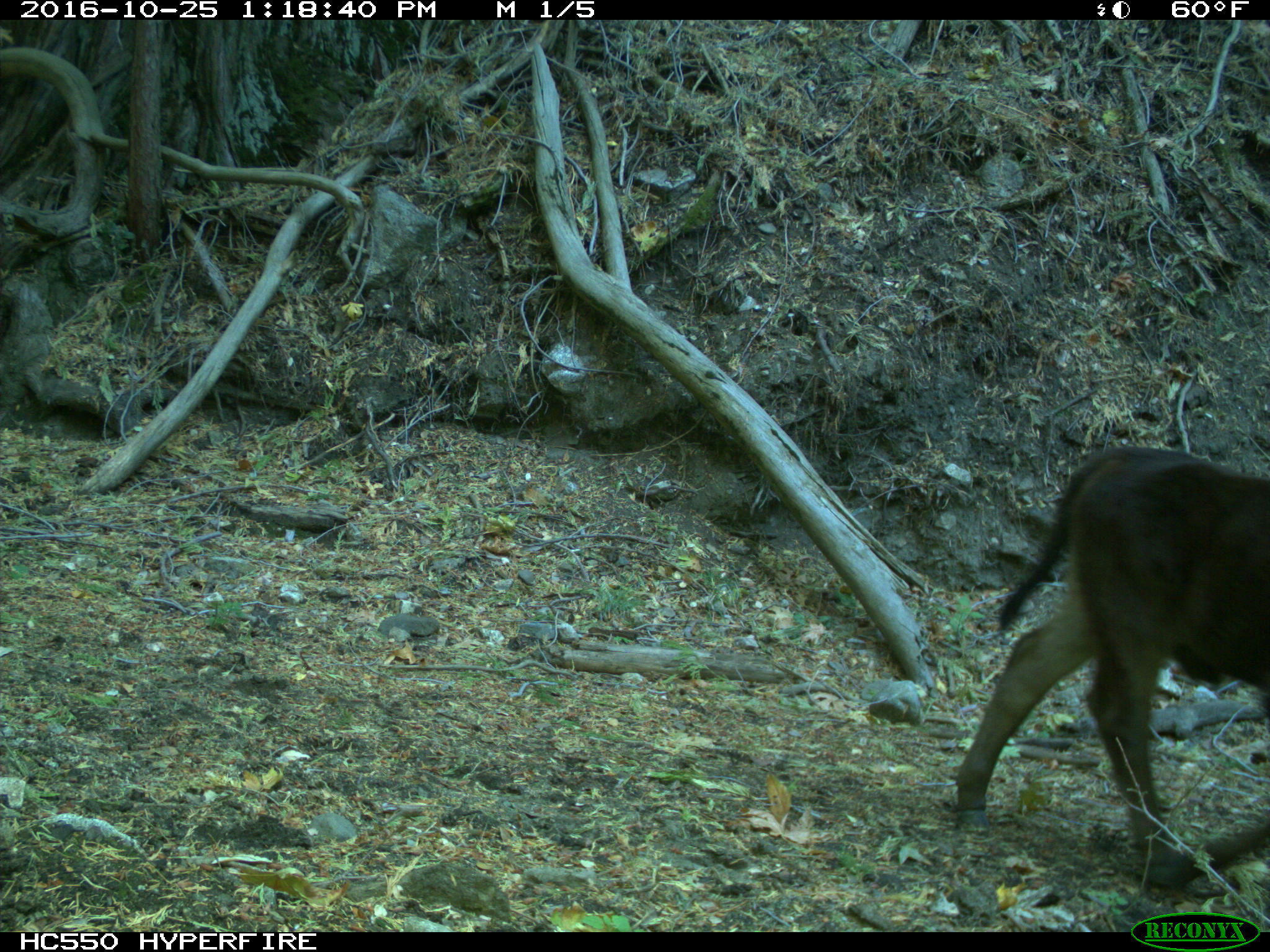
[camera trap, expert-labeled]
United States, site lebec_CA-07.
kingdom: Animalia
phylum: Chordata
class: Mammalia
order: Artiodactyla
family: Bovidae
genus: Bos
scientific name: Bos taurus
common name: domestic cow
Bos taurus (domestic cow).